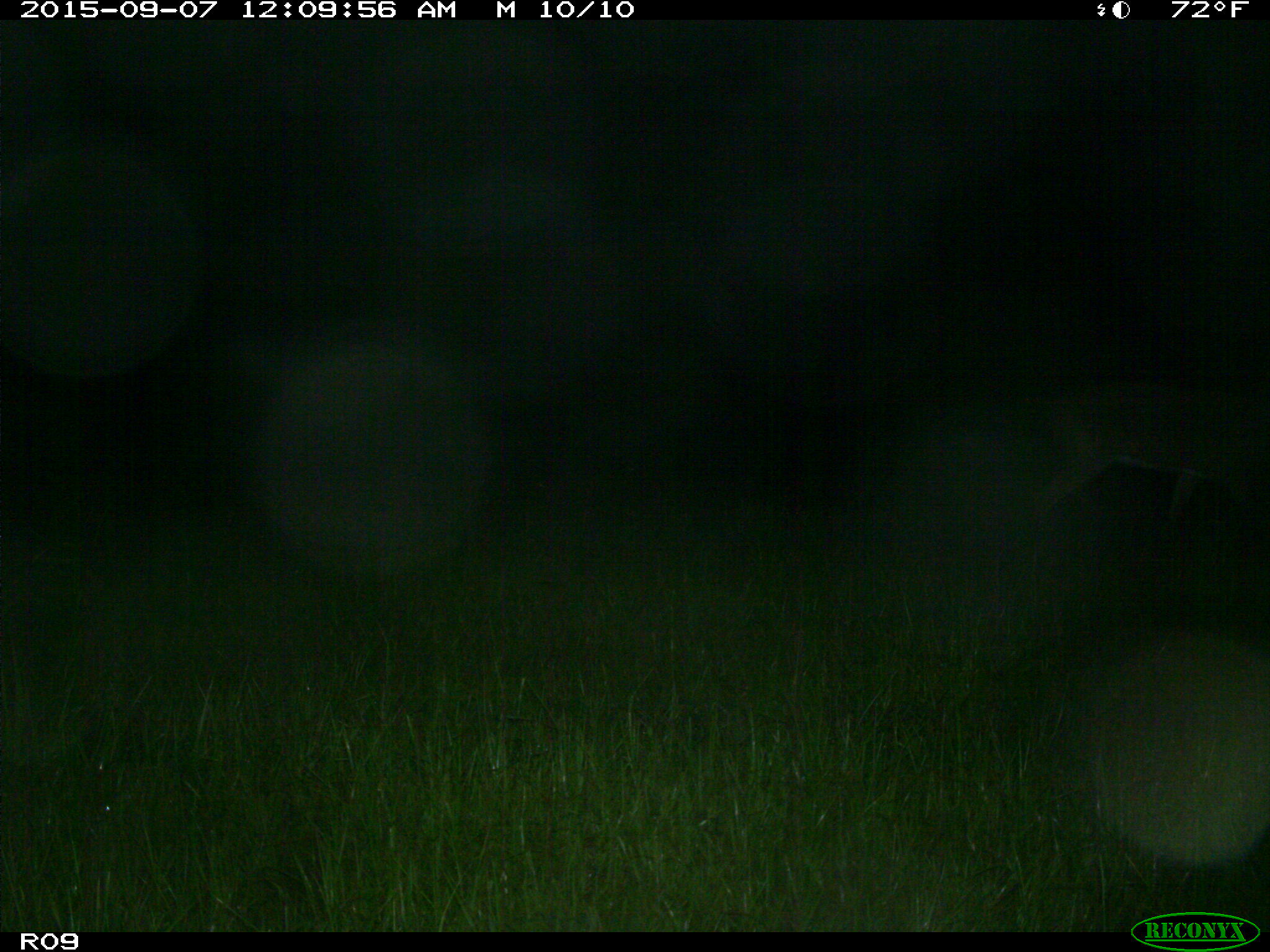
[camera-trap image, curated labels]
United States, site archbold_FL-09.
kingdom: Animalia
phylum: Chordata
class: Mammalia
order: Artiodactyla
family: Cervidae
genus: Odocoileus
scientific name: Odocoileus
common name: deer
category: unidentified deer